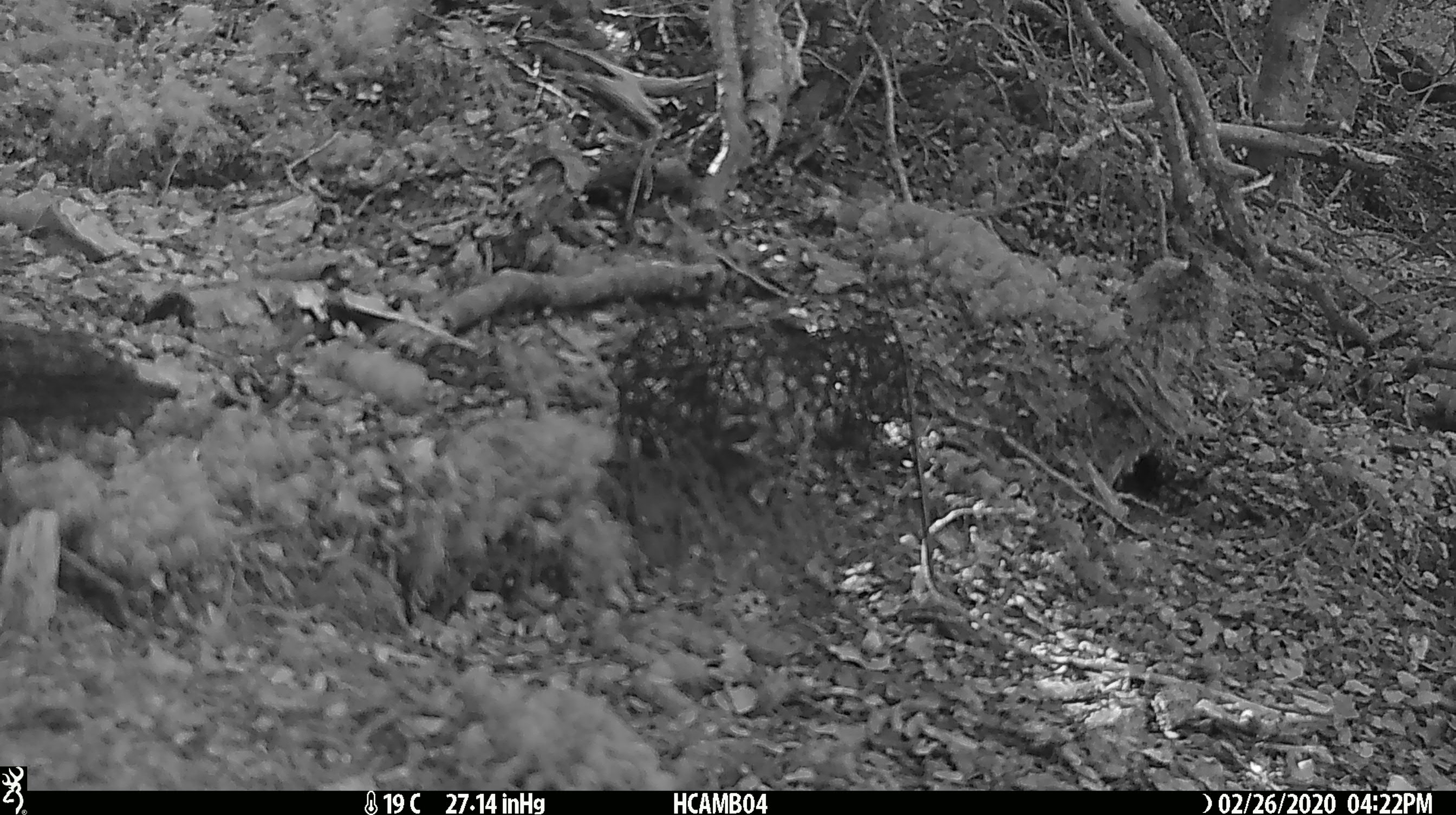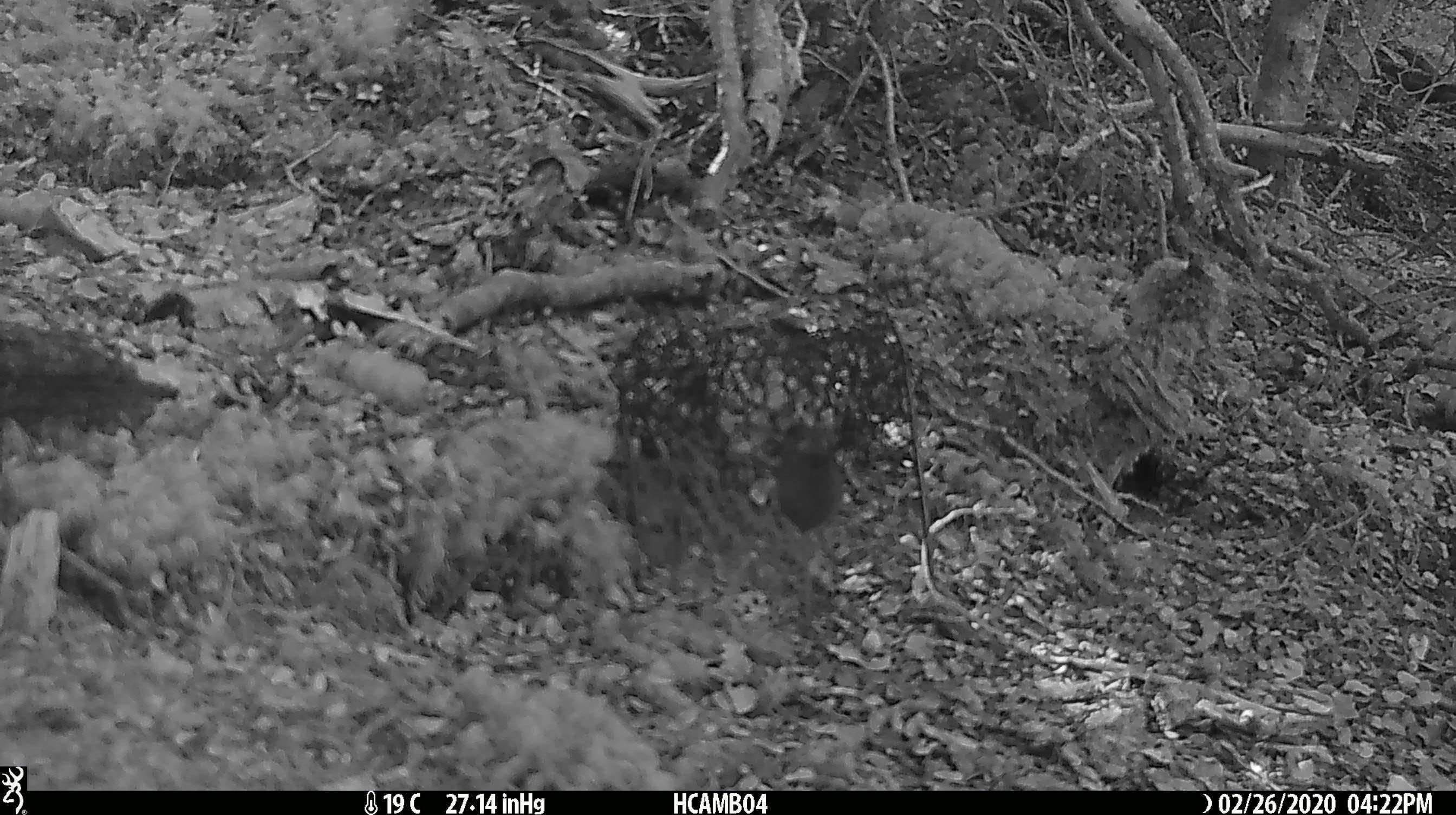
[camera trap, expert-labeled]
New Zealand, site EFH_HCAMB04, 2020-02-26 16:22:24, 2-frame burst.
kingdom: Animalia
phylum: Chordata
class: Mammalia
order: Rodentia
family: Muridae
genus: Mus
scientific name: Mus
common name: mouse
Mouse (Mus).